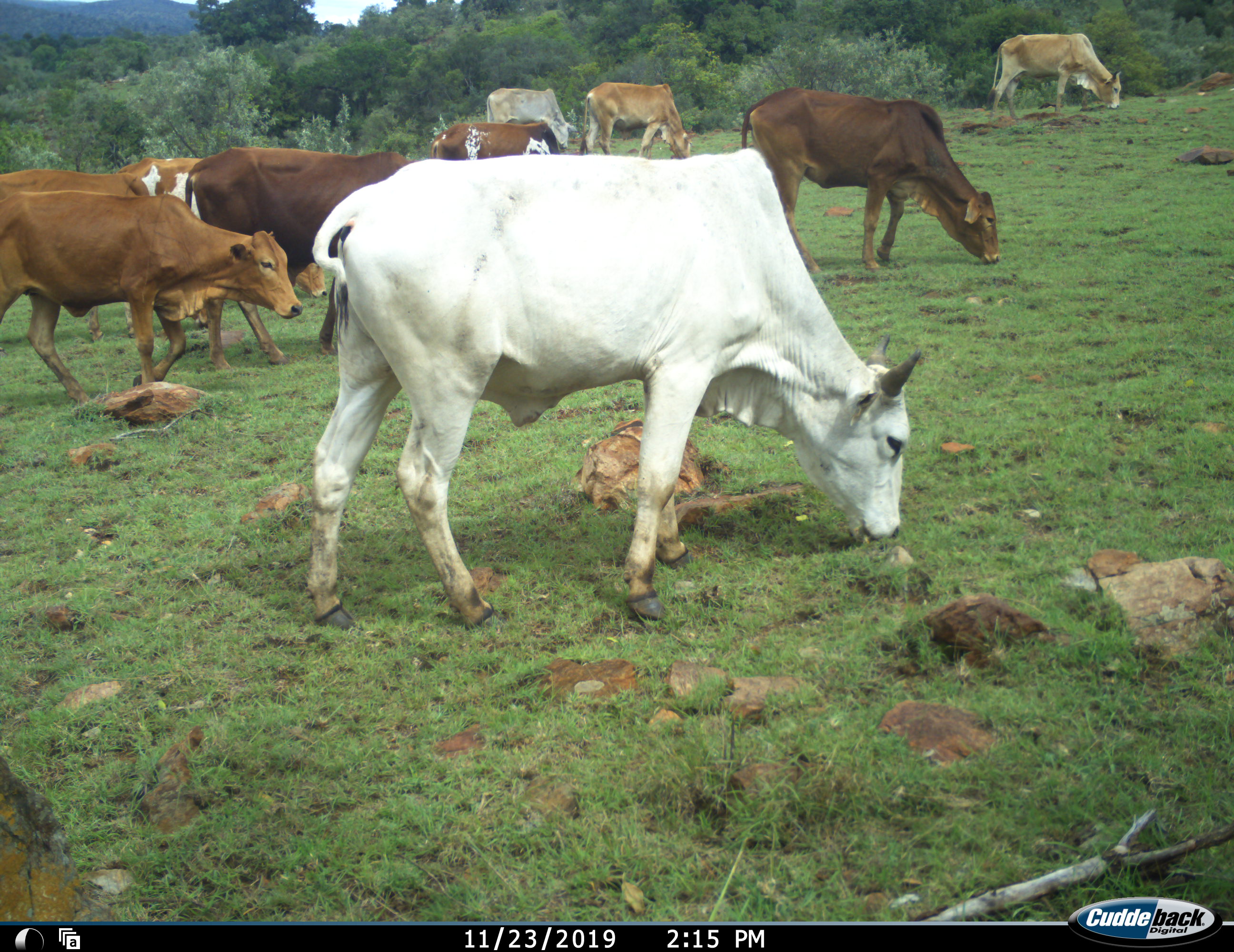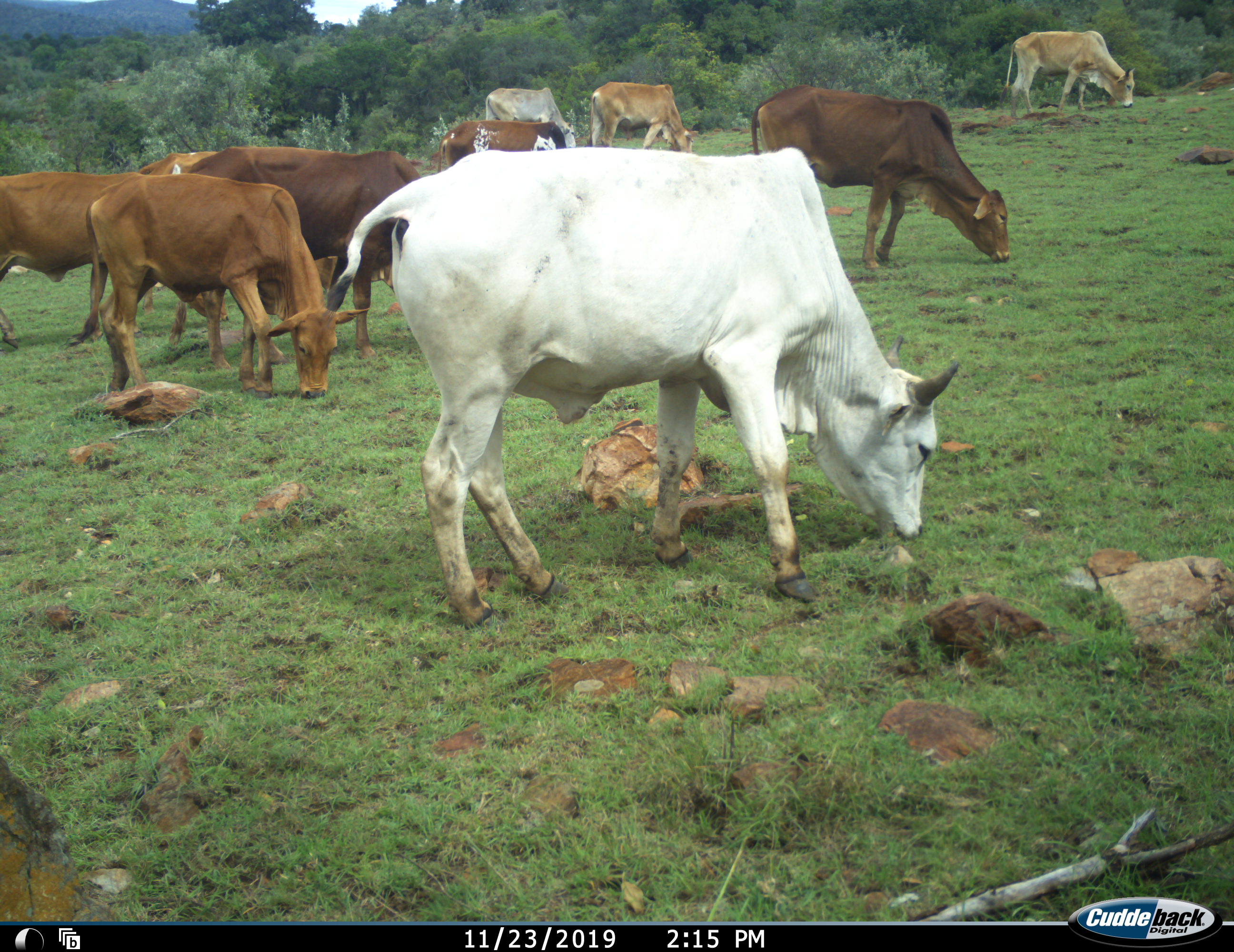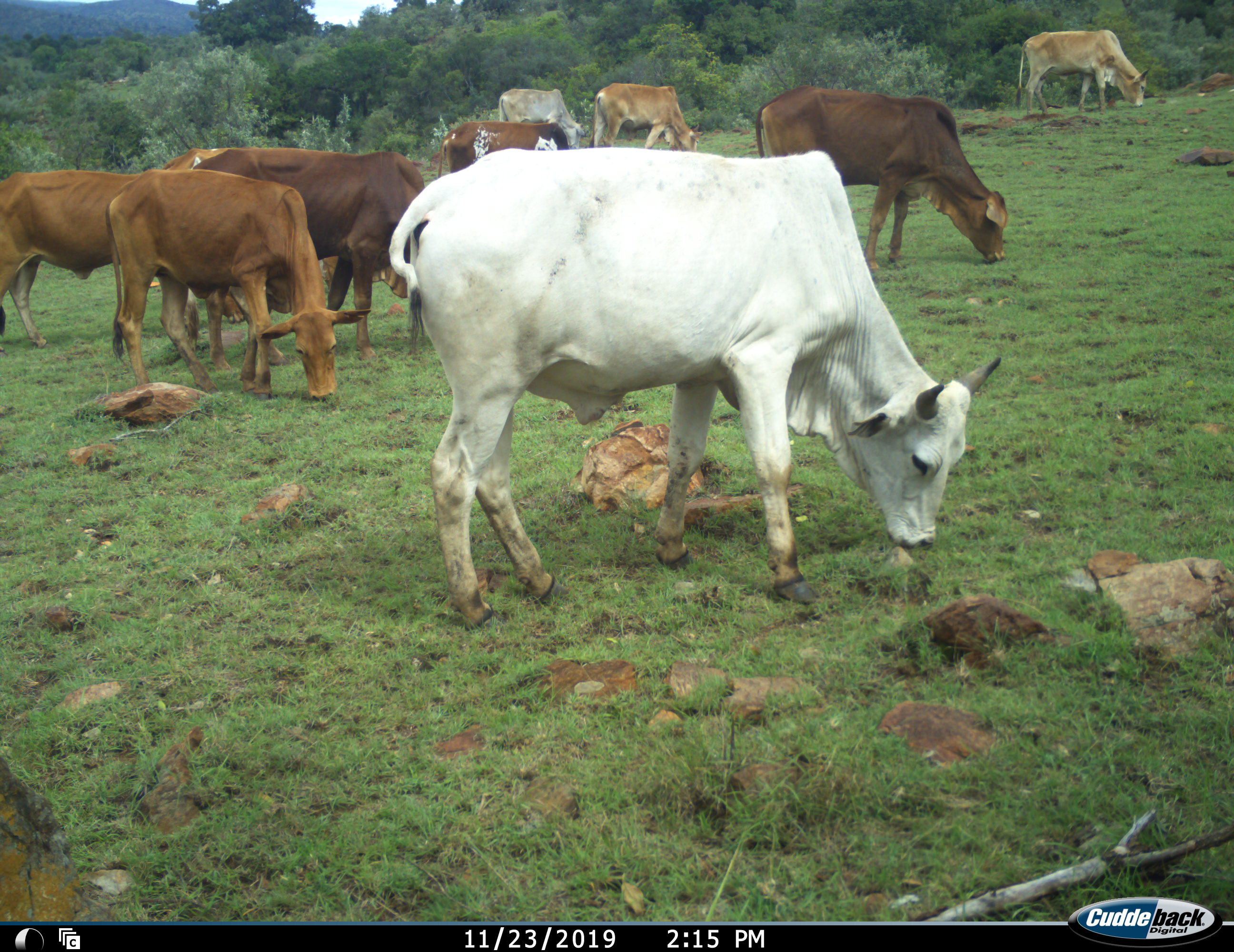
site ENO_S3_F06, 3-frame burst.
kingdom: Animalia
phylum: Chordata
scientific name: Vertebrata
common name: domestic animal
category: domesticanimal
Domesticanimal (domestic animal) (Vertebrata), count 10. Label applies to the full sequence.